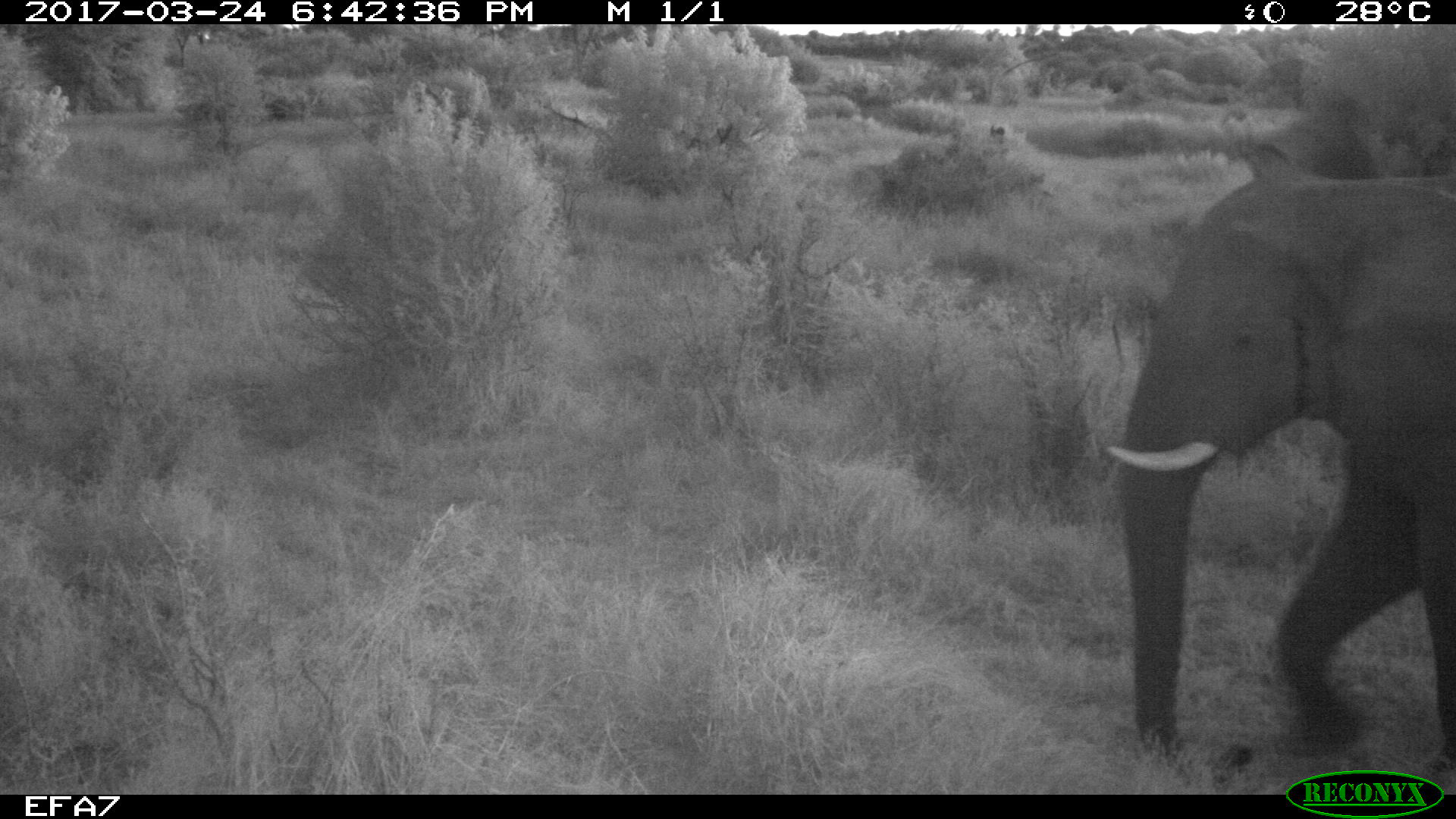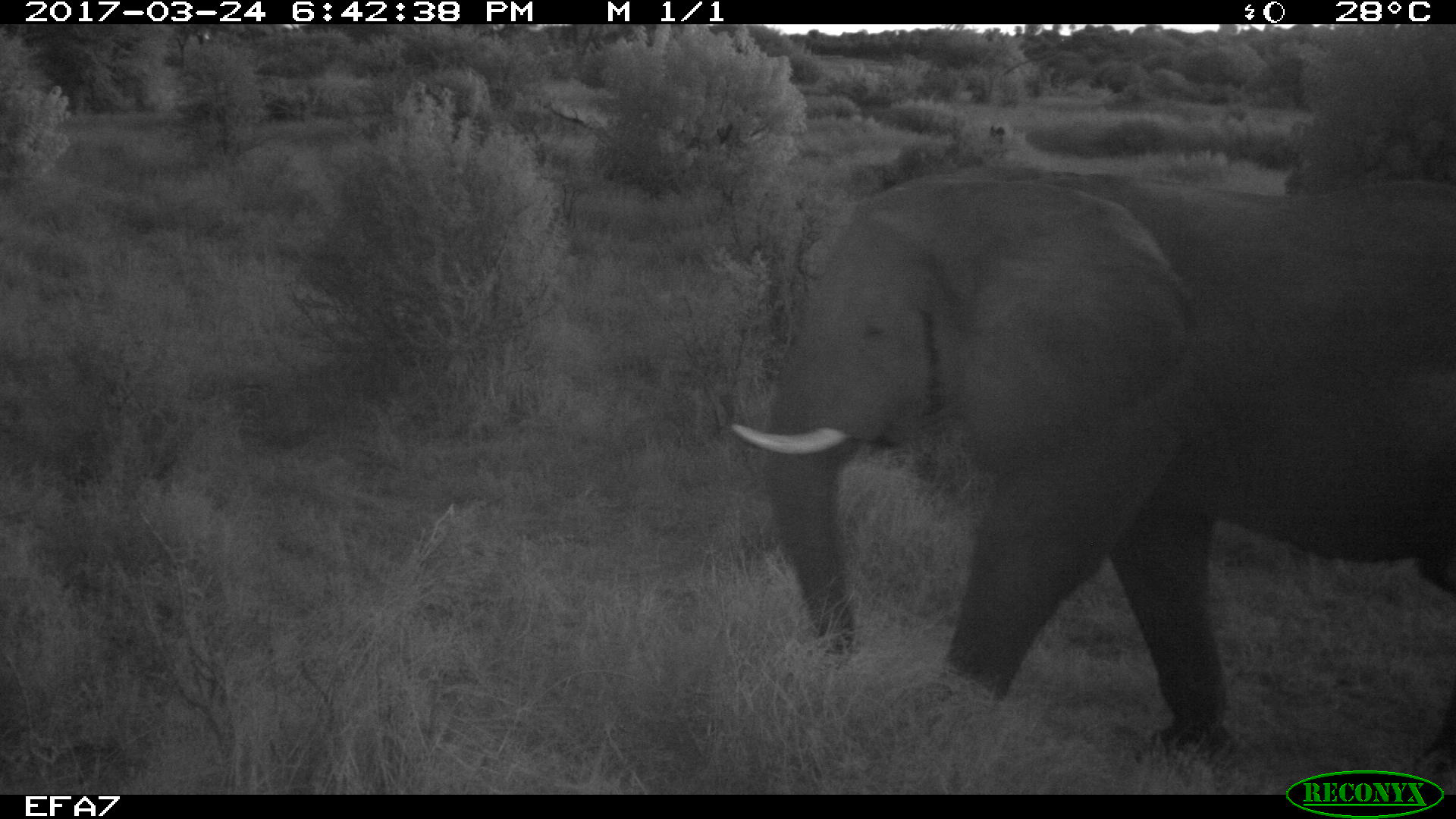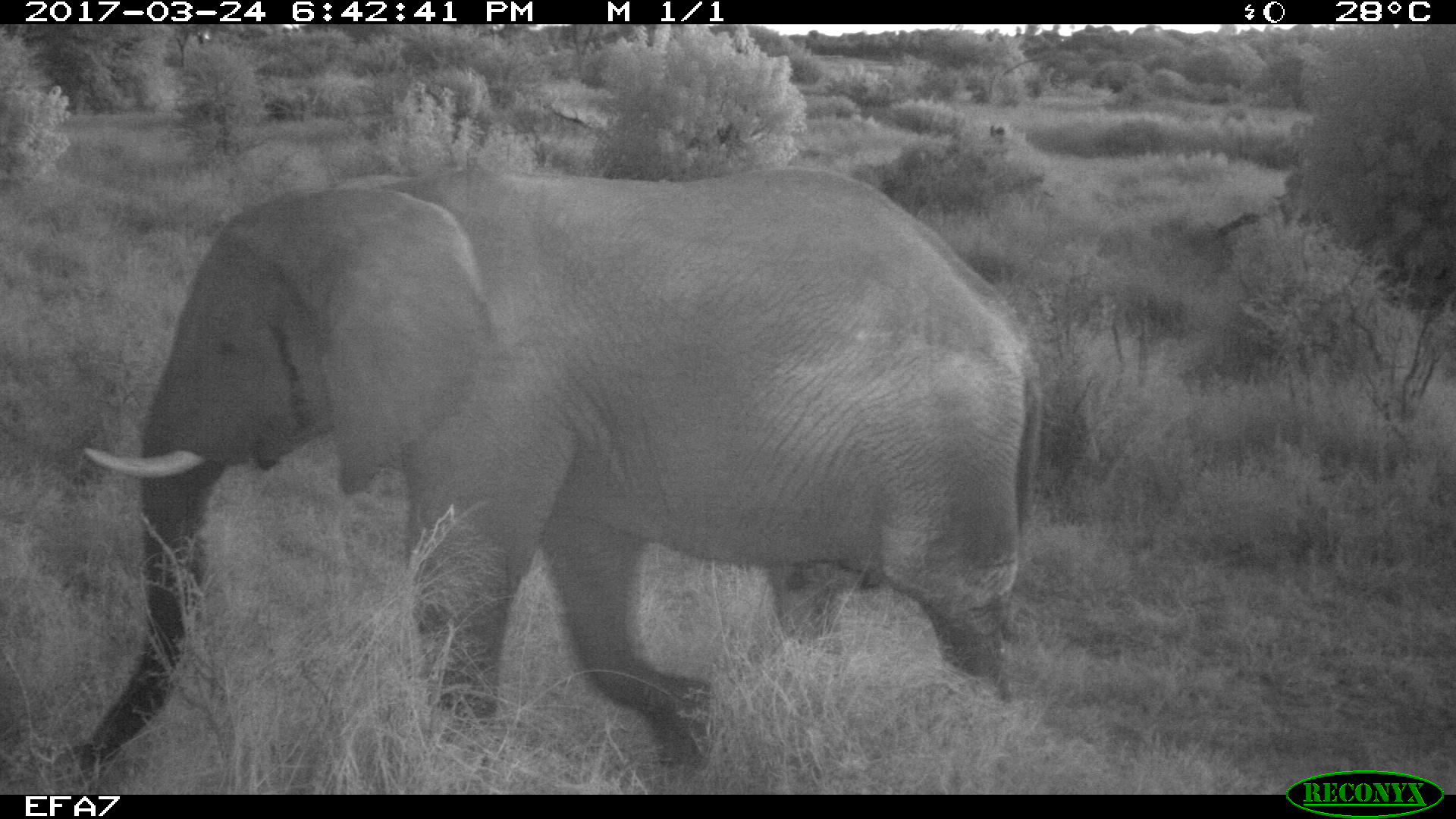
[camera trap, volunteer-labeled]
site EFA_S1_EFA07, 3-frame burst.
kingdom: Animalia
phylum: Chordata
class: Mammalia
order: Proboscidea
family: Elephantidae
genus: Loxodonta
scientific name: Loxodonta africana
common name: african bush elephant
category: elephant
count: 1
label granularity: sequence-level